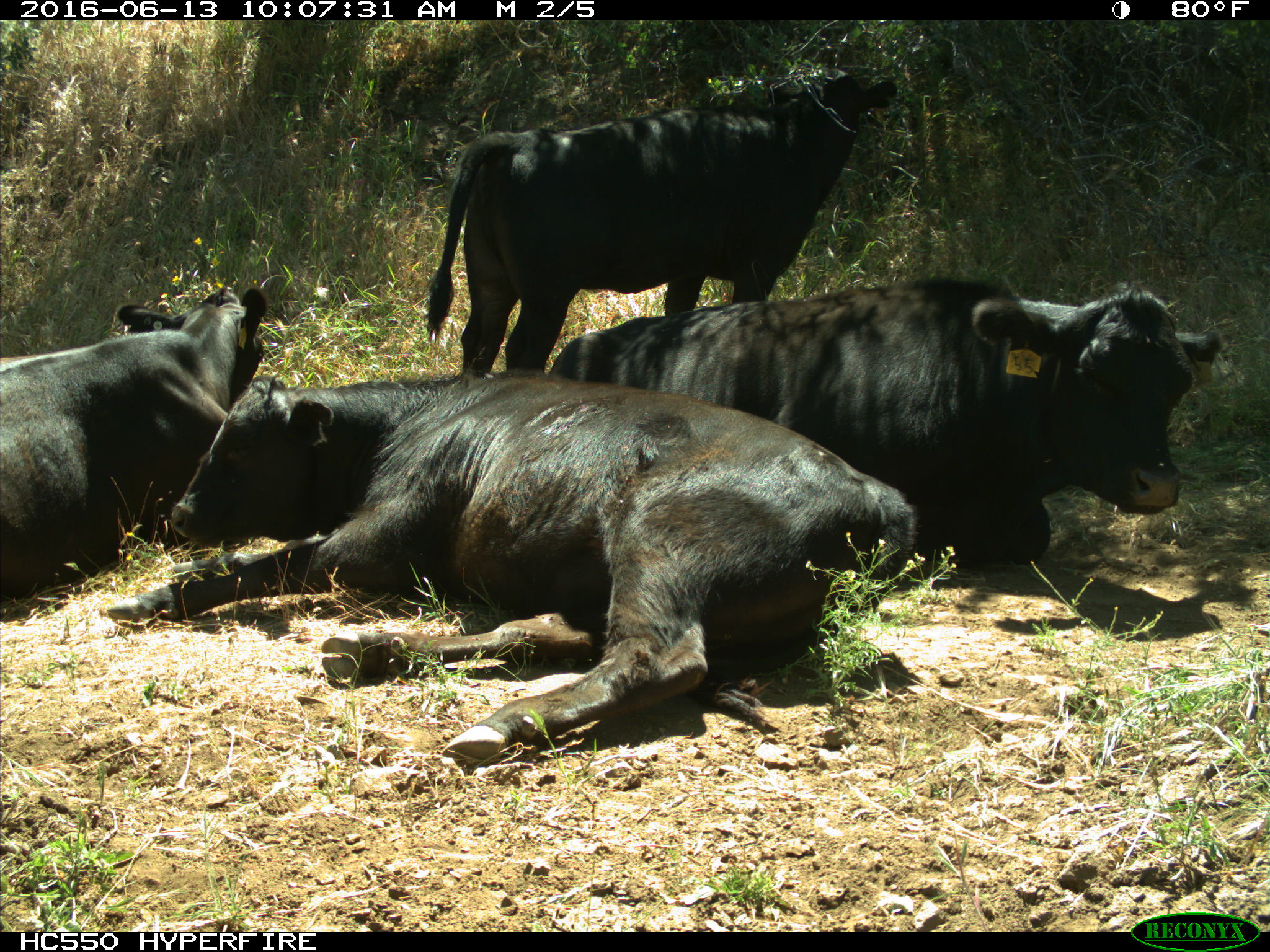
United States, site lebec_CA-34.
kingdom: Animalia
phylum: Chordata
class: Mammalia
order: Artiodactyla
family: Bovidae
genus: Bos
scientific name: Bos taurus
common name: domestic cow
Bos taurus (domestic cow).